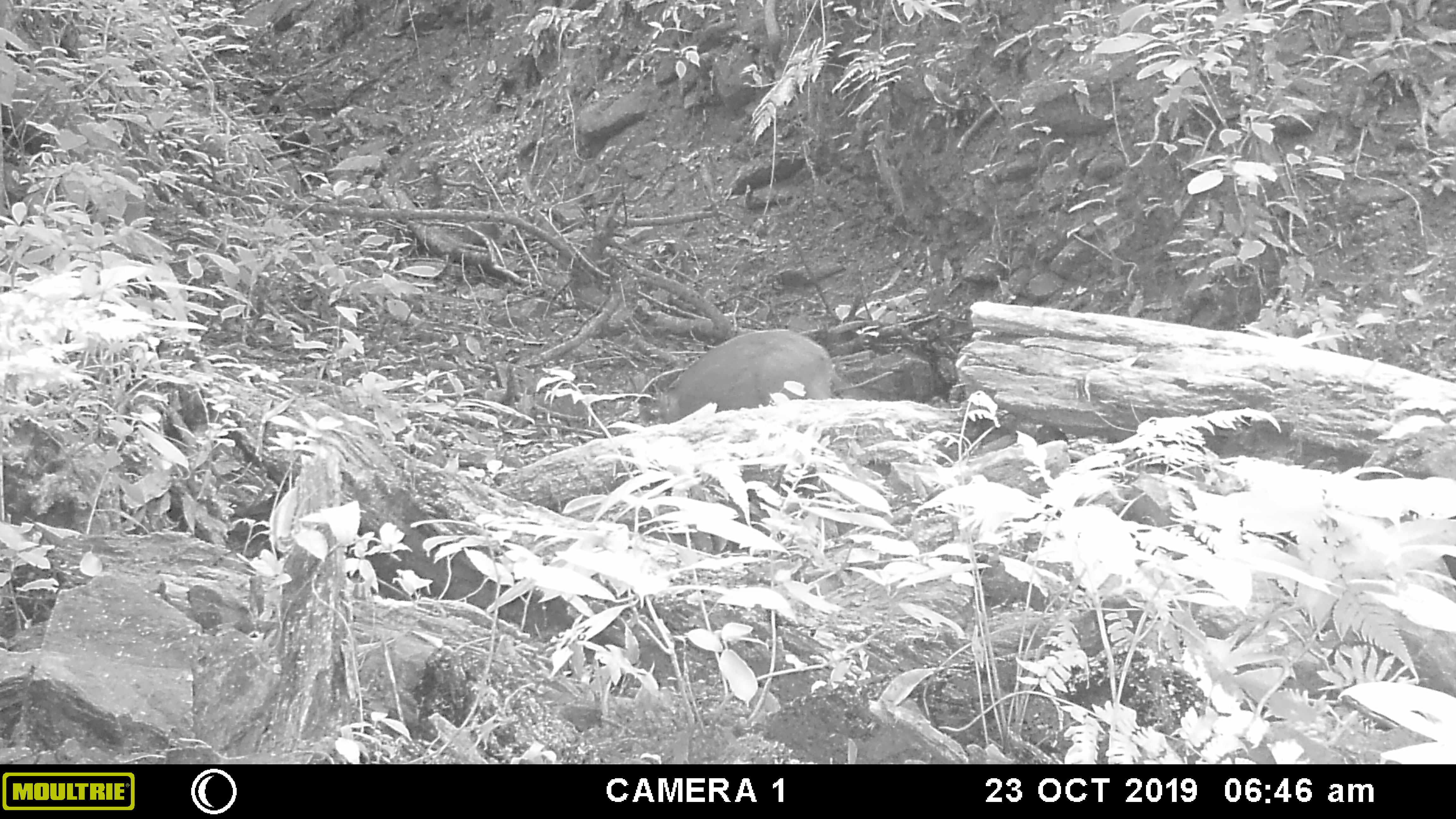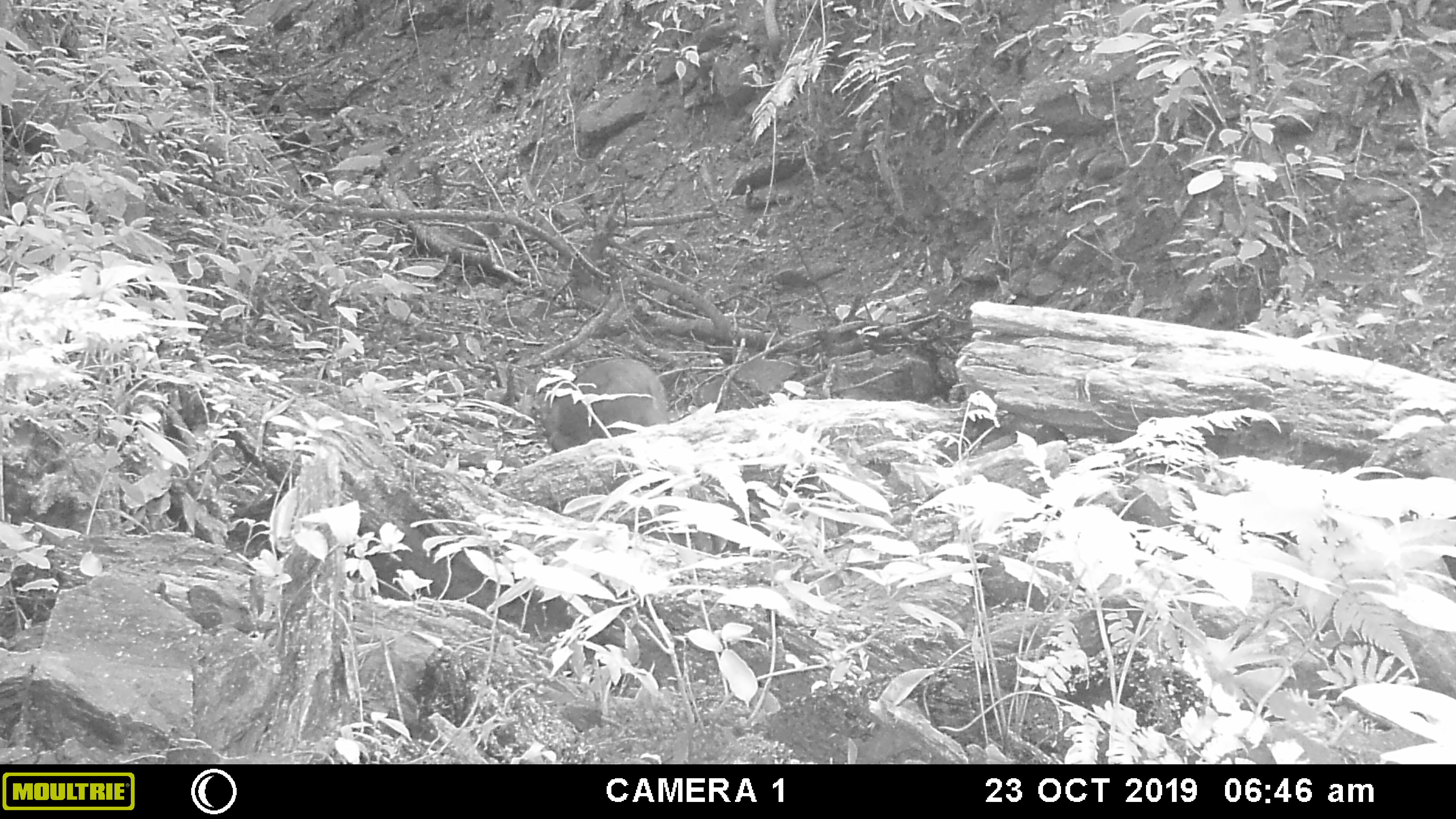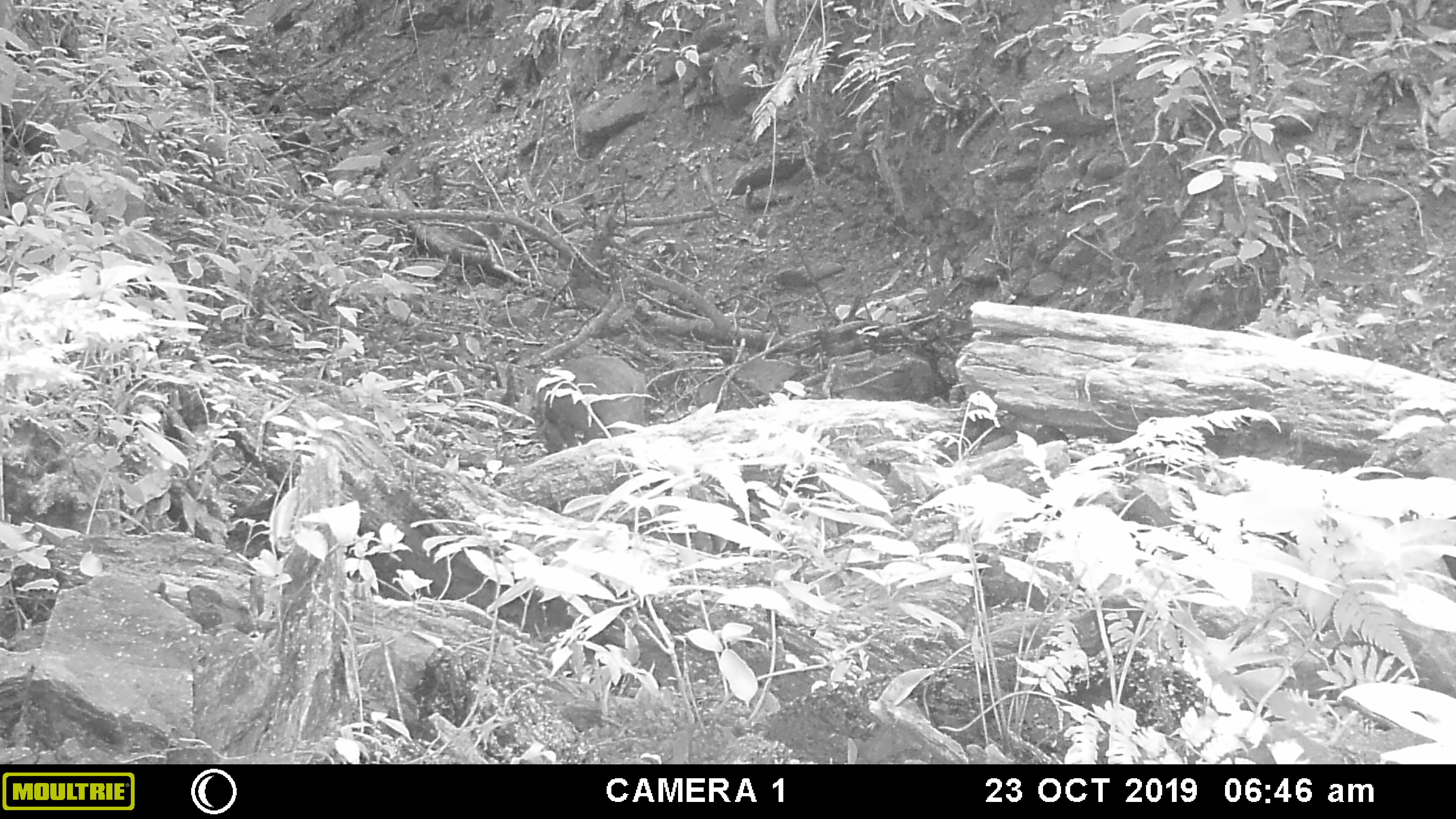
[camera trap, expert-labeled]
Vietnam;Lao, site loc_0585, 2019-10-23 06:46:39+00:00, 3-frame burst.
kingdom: Animalia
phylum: Chordata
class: Mammalia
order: Artiodactyla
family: Suidae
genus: Sus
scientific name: Sus scrofa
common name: eurasian wild pig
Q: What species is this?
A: Eurasian wild pig (Sus scrofa).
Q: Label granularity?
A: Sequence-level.